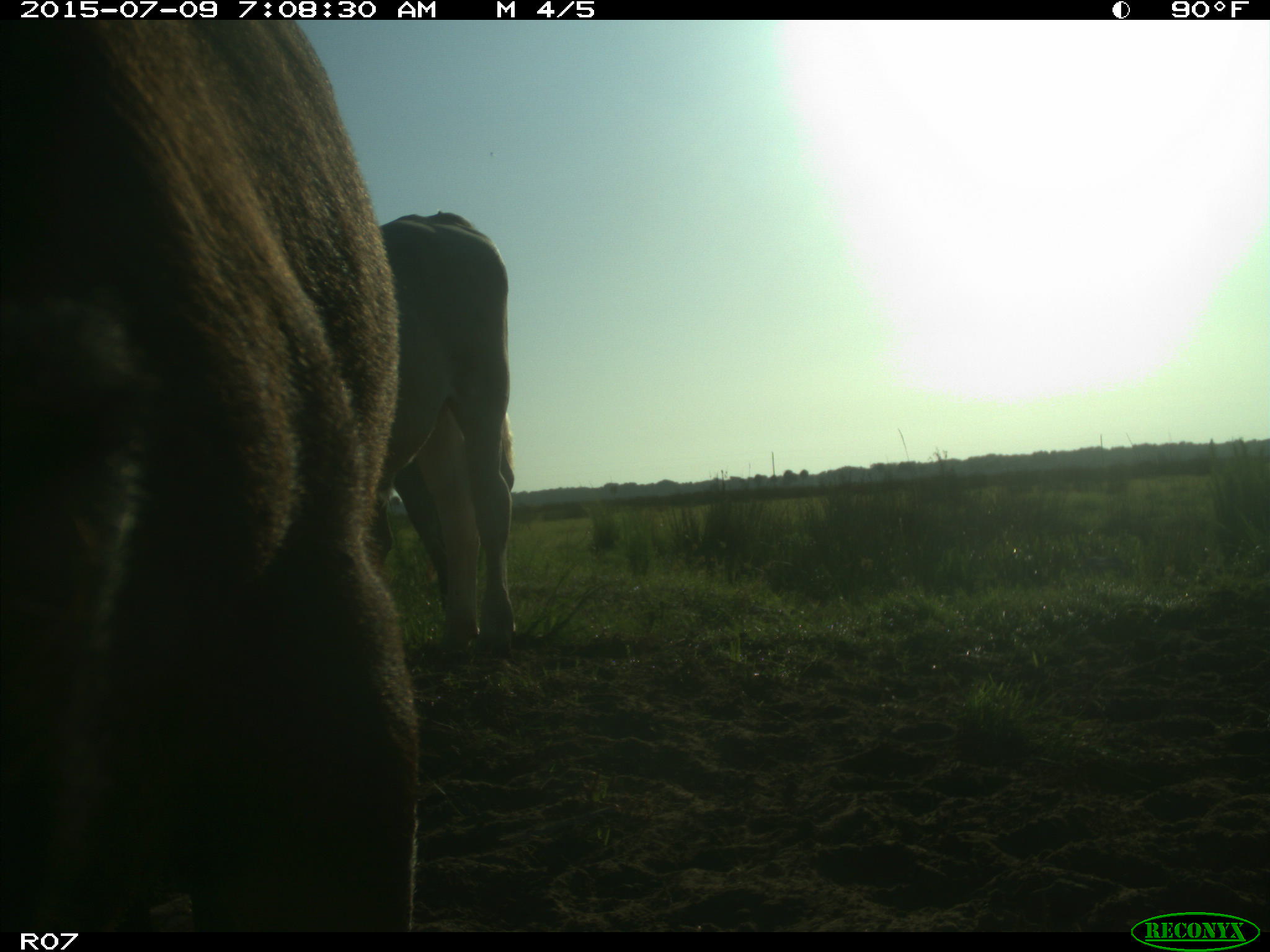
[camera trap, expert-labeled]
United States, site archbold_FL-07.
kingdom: Animalia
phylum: Chordata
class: Mammalia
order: Artiodactyla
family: Bovidae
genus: Bos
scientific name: Bos taurus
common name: domestic cow